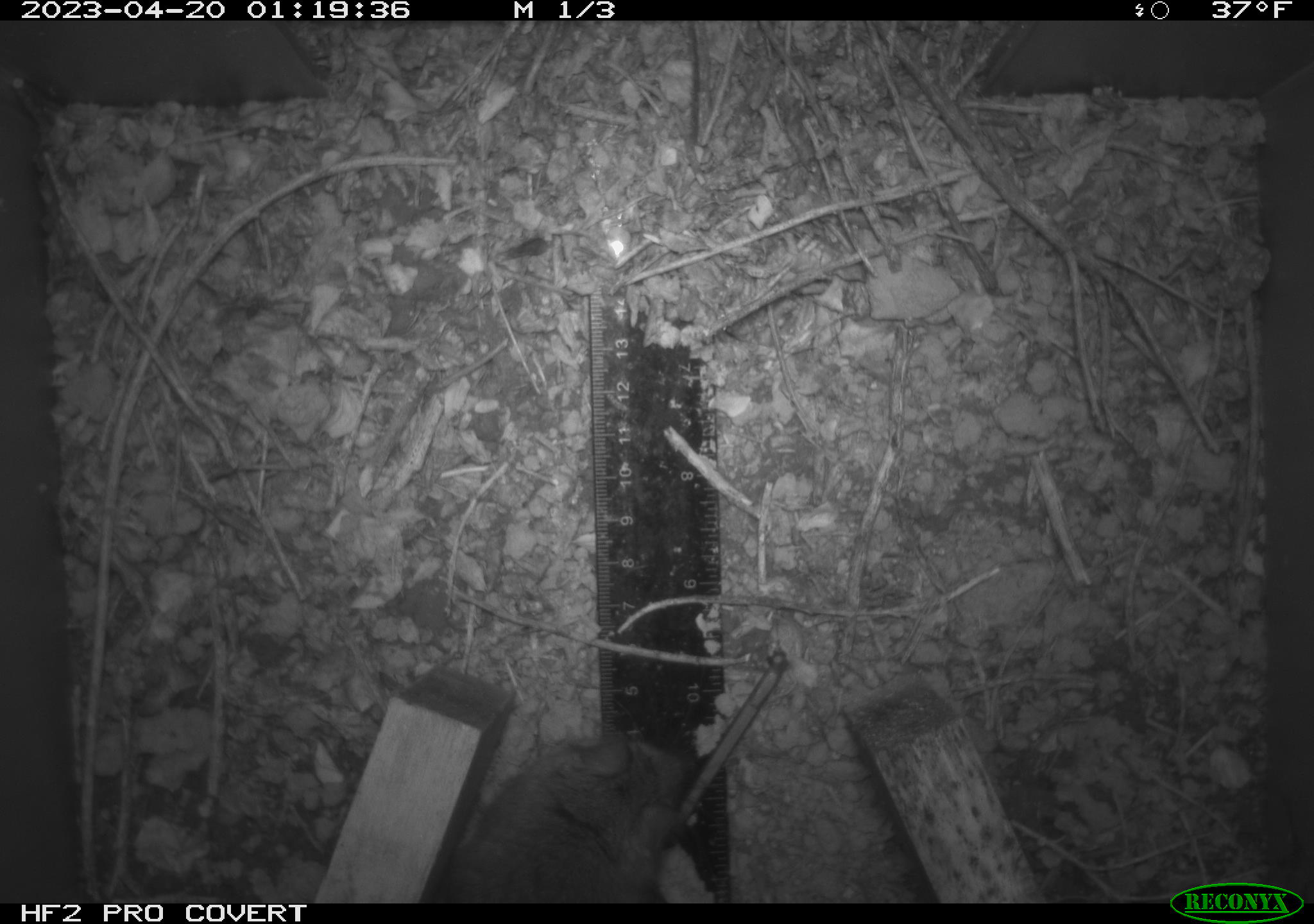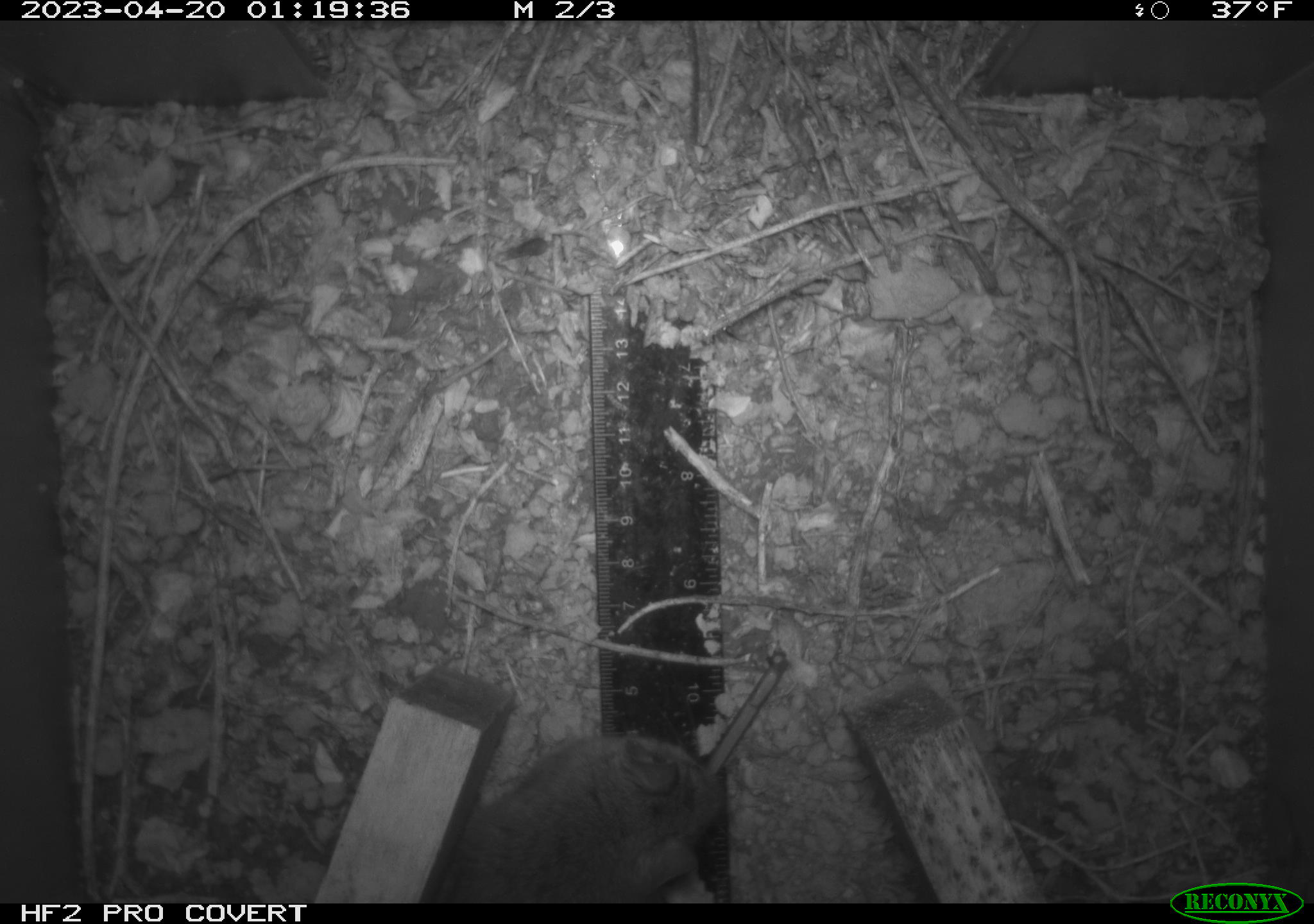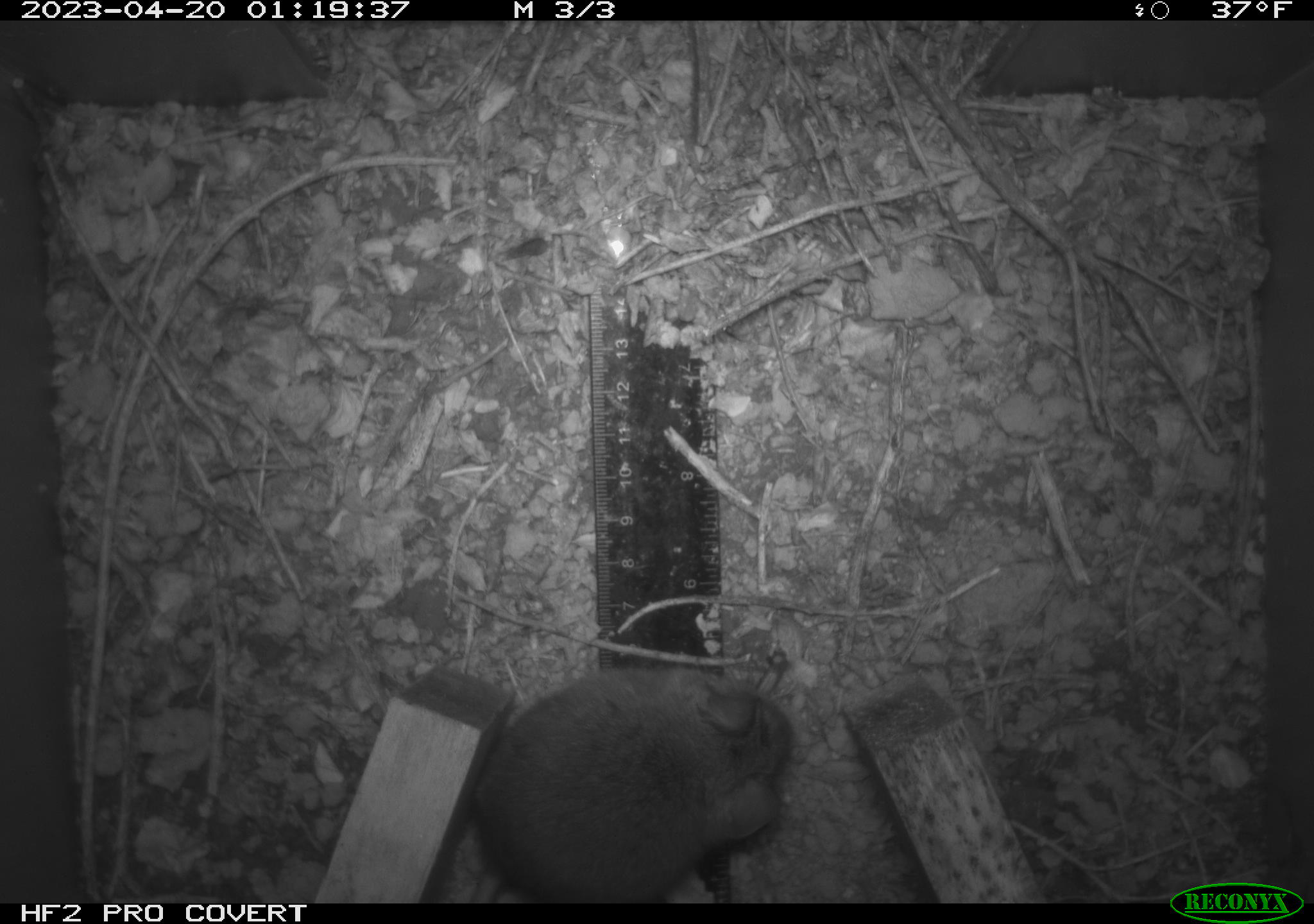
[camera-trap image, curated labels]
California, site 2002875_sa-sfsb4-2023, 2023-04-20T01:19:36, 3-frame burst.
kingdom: Animalia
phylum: Chordata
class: Mammalia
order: Rodentia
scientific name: Rodentia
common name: mouse species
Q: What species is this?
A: Mouse species (Rodentia).